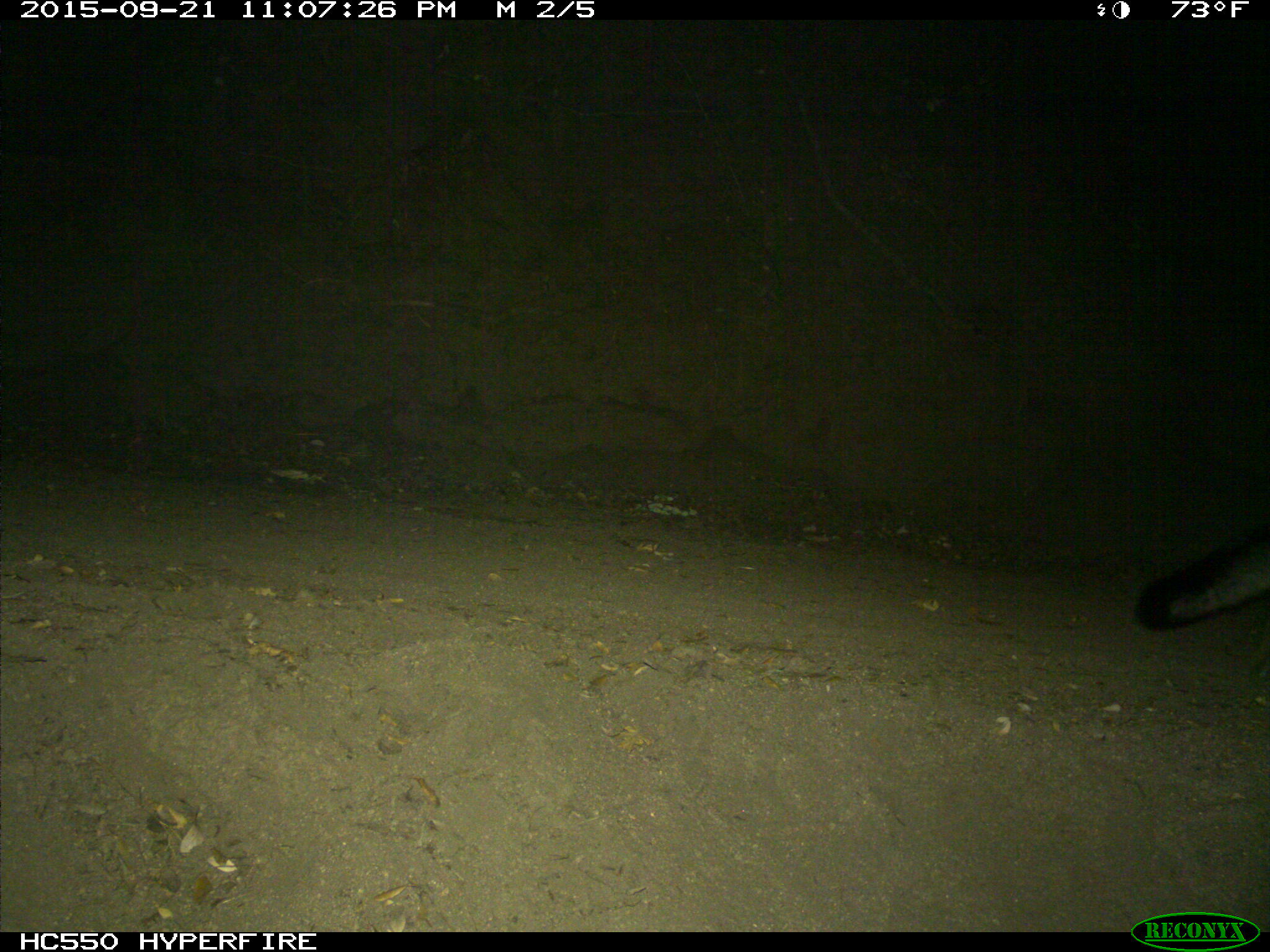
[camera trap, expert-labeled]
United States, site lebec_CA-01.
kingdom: Animalia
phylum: Chordata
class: Mammalia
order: Carnivora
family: Canidae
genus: Urocyon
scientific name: Urocyon cinereoargenteus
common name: gray fox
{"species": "Urocyon cinereoargenteus (gray fox)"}